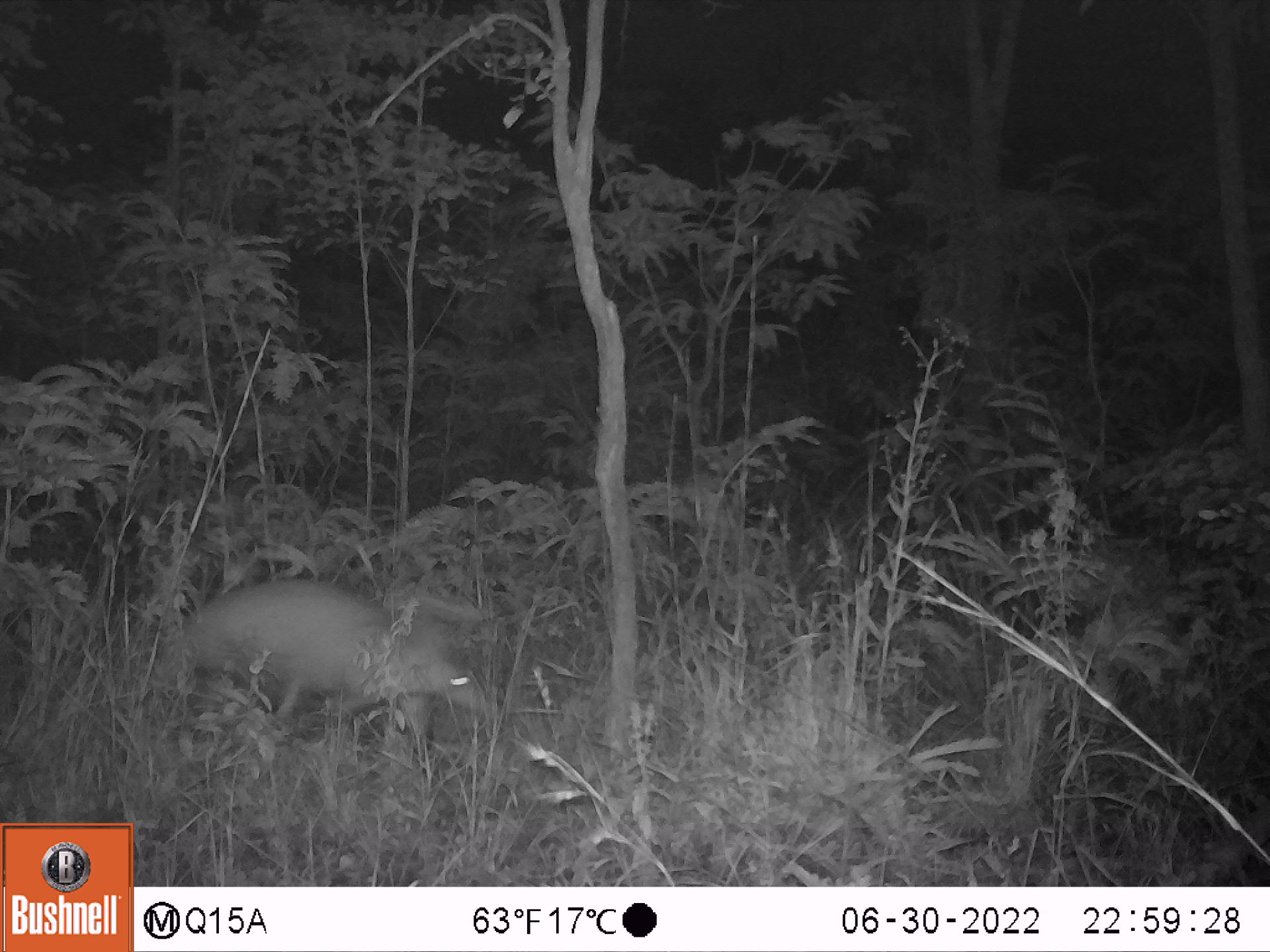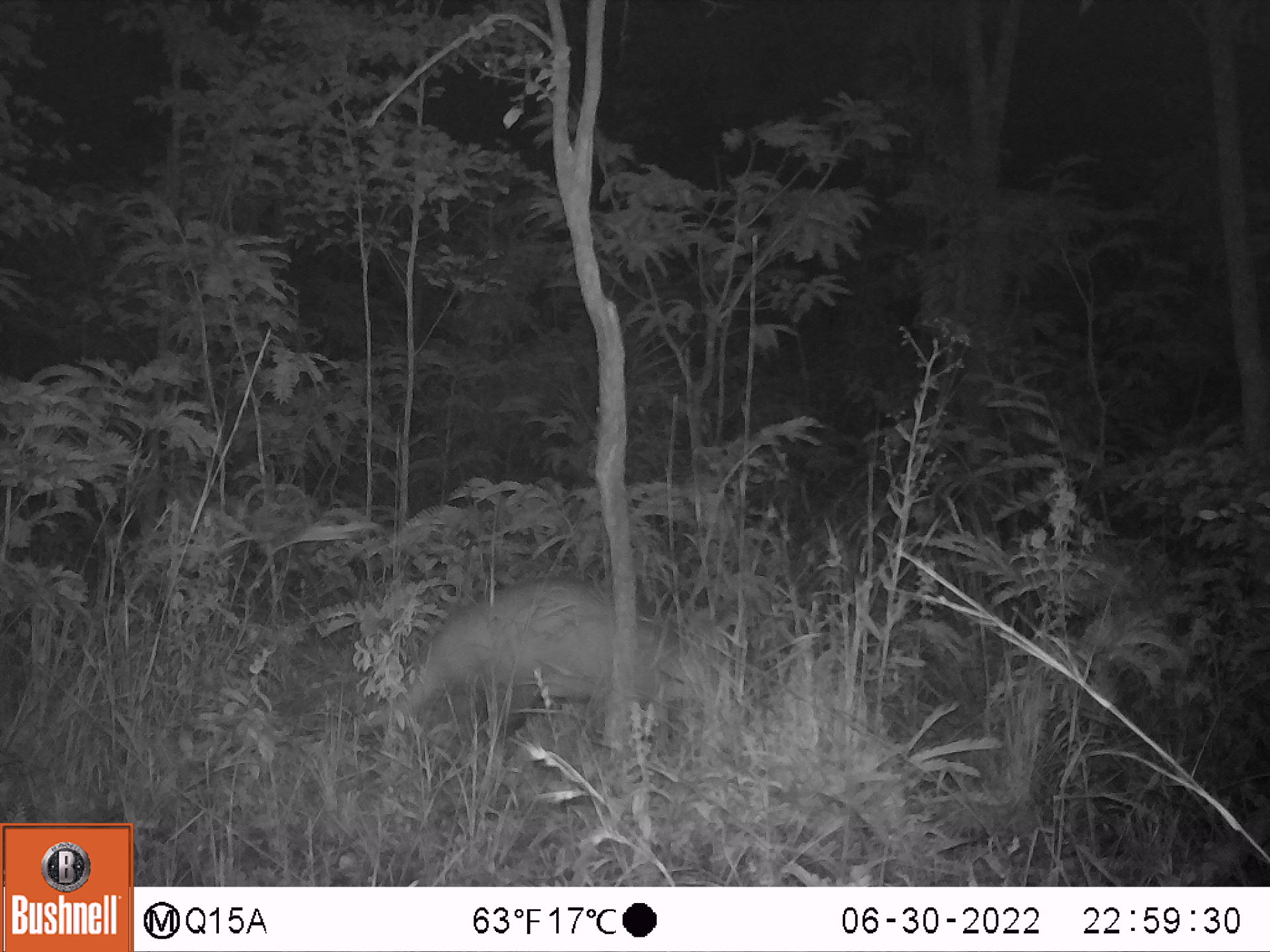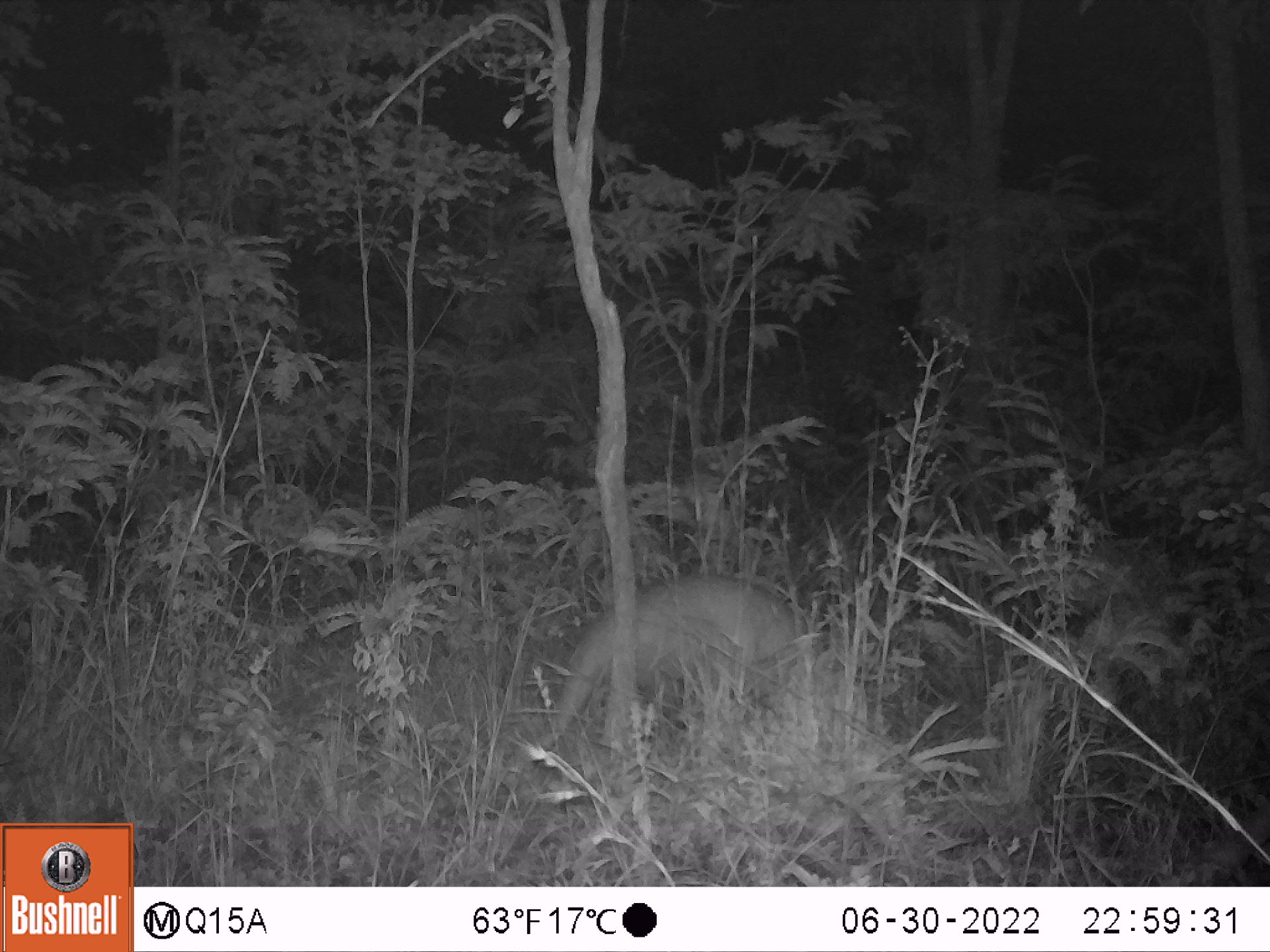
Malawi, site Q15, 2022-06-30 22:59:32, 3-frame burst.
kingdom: Animalia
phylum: Chordata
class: Mammalia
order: Tubulidentata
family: Orycteropodidae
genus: Orycteropus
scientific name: Orycteropus afer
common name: aardvark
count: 1